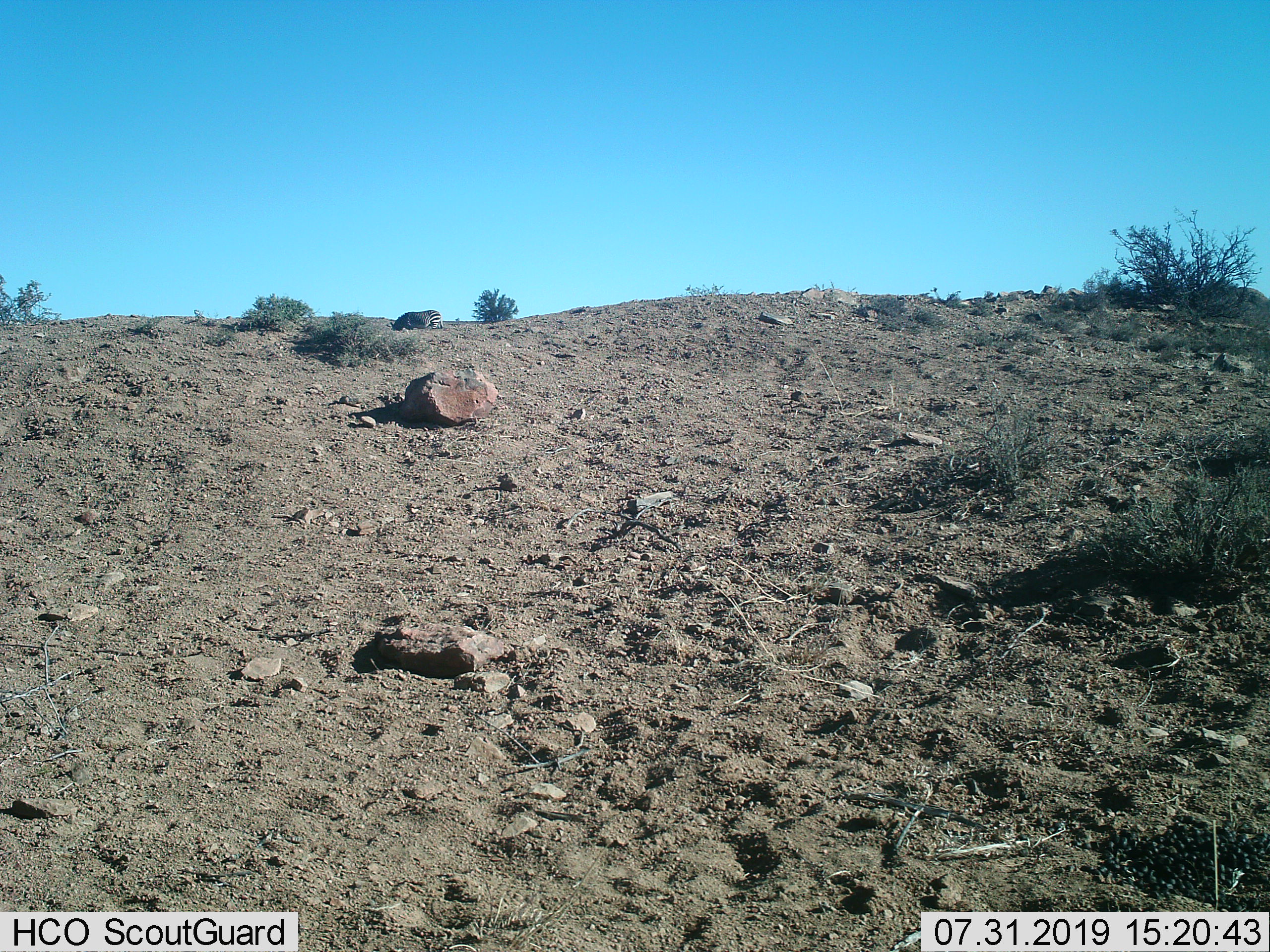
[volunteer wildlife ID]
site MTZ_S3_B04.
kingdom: Animalia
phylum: Chordata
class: Mammalia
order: Perissodactyla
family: Equidae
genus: Equus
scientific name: Equus zebra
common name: mountain zebra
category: zebramountain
Zebramountain (mountain zebra) (Equus zebra), count 1. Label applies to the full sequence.